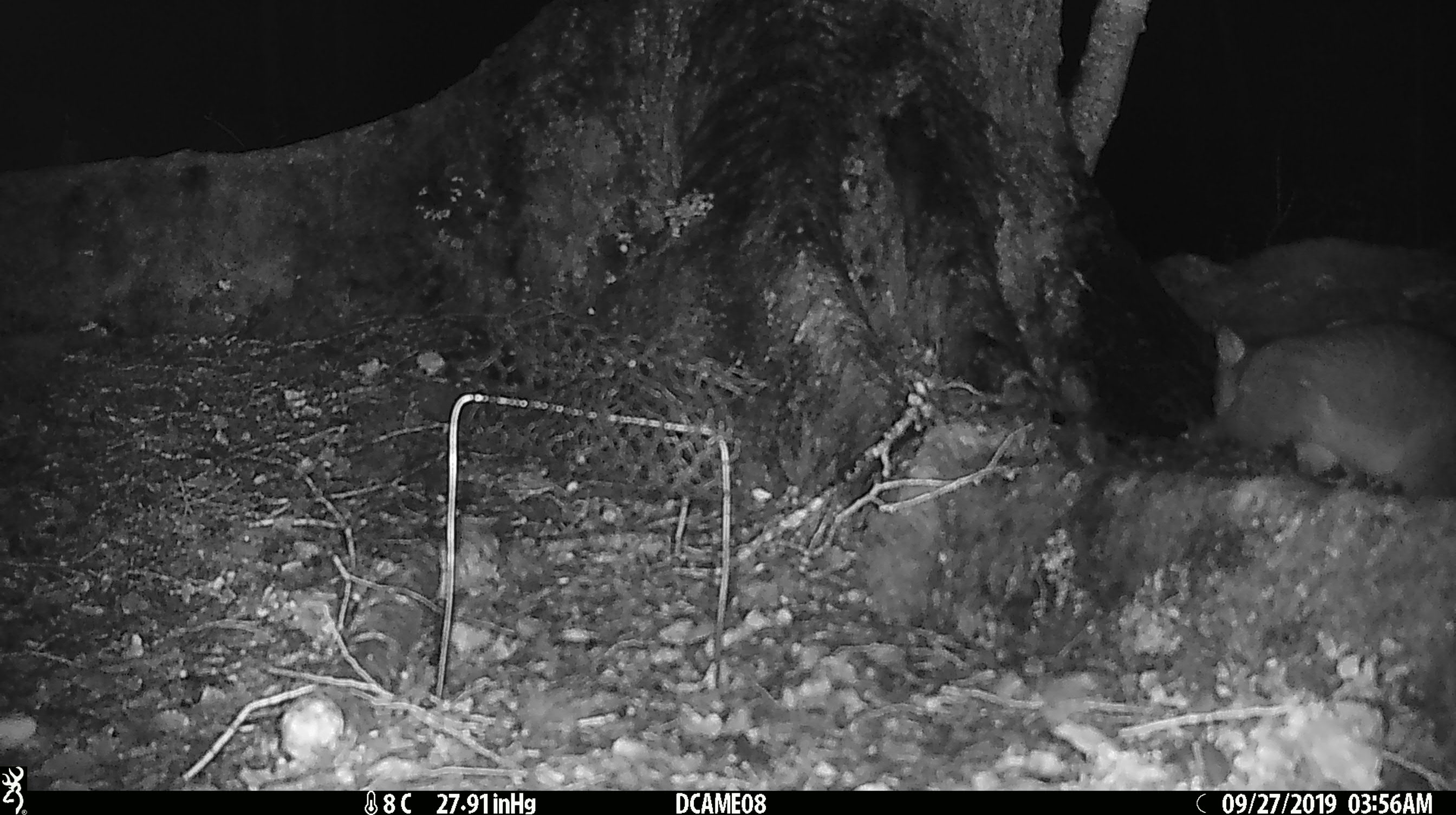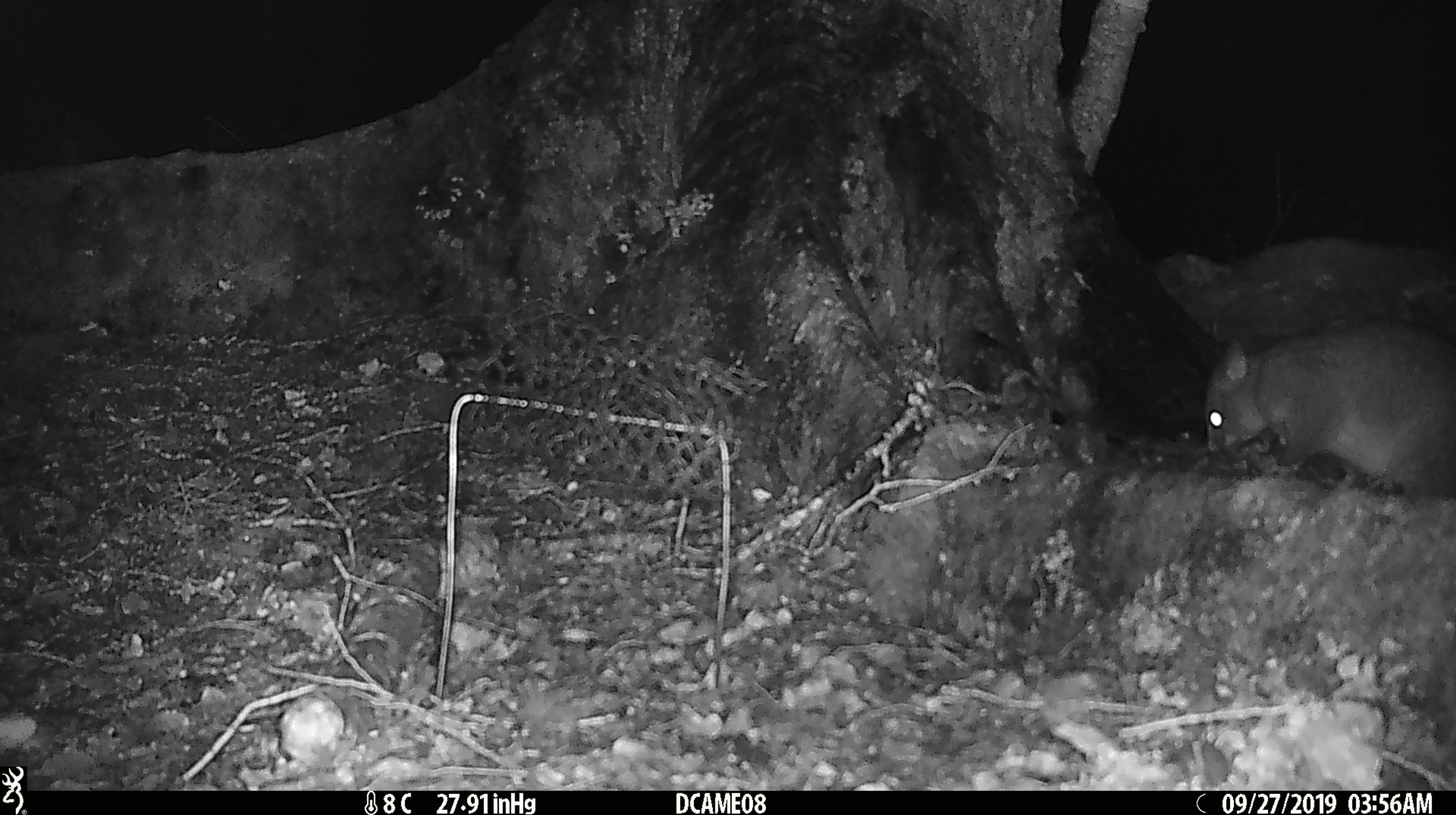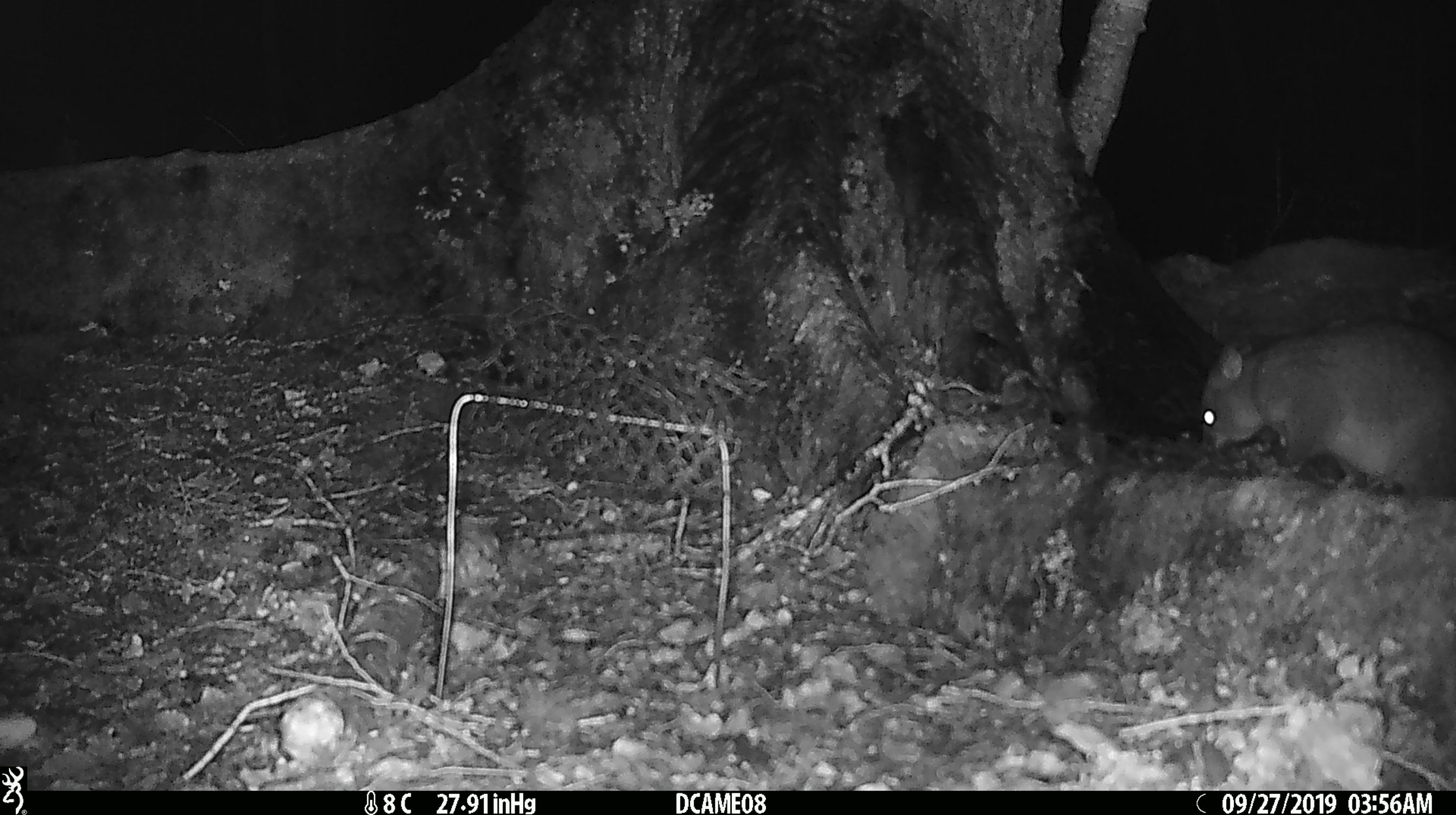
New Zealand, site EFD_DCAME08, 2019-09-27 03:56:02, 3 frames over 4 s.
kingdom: Animalia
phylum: Chordata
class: Mammalia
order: Diprotodontia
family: Phalangeridae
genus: Trichosurus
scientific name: Trichosurus vulpecula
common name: common brushtail possum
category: possum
Possum (common brushtail possum) (Trichosurus vulpecula).